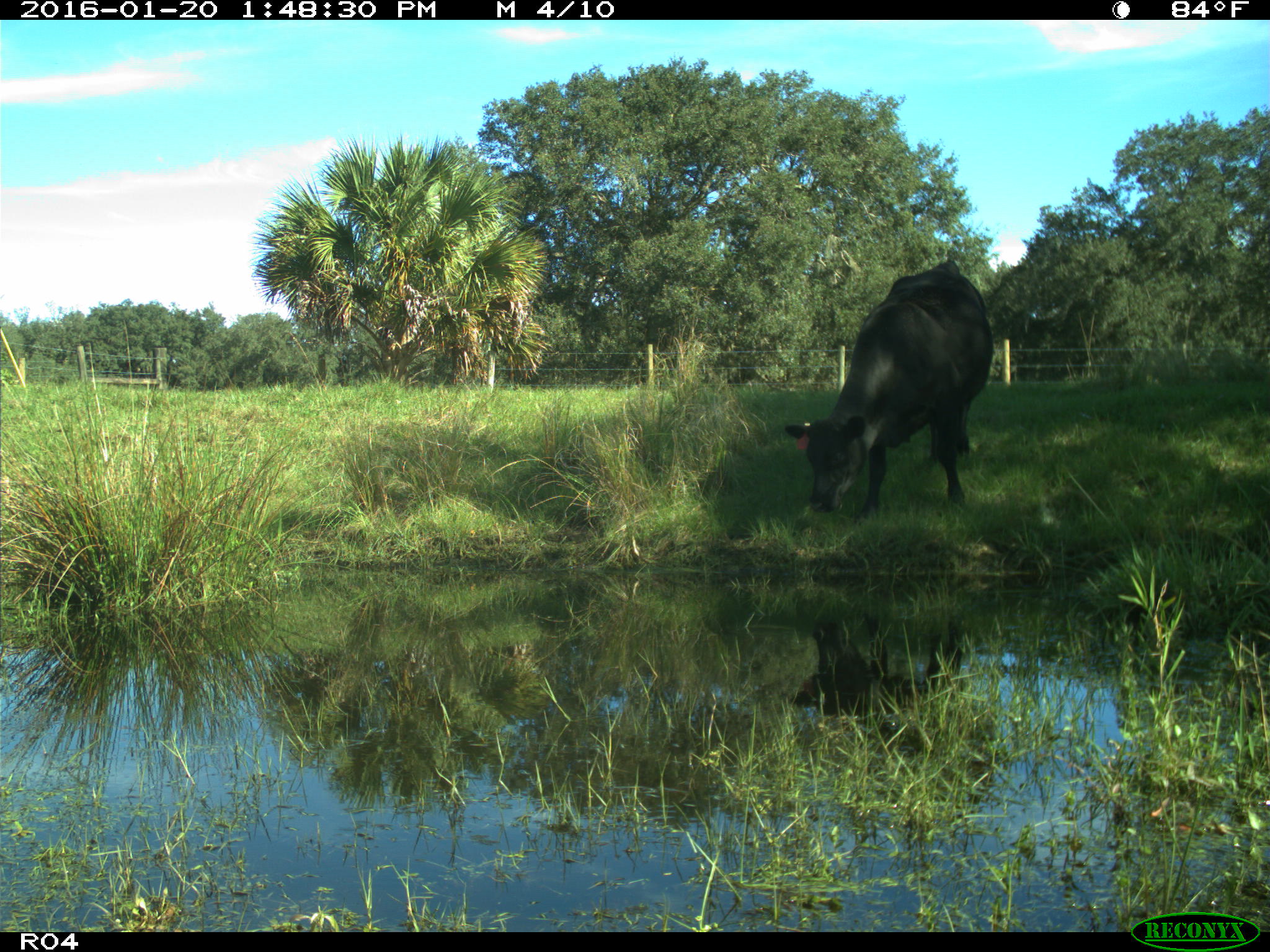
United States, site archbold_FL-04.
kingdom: Animalia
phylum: Chordata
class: Mammalia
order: Artiodactyla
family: Bovidae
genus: Bos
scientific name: Bos taurus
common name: domestic cow